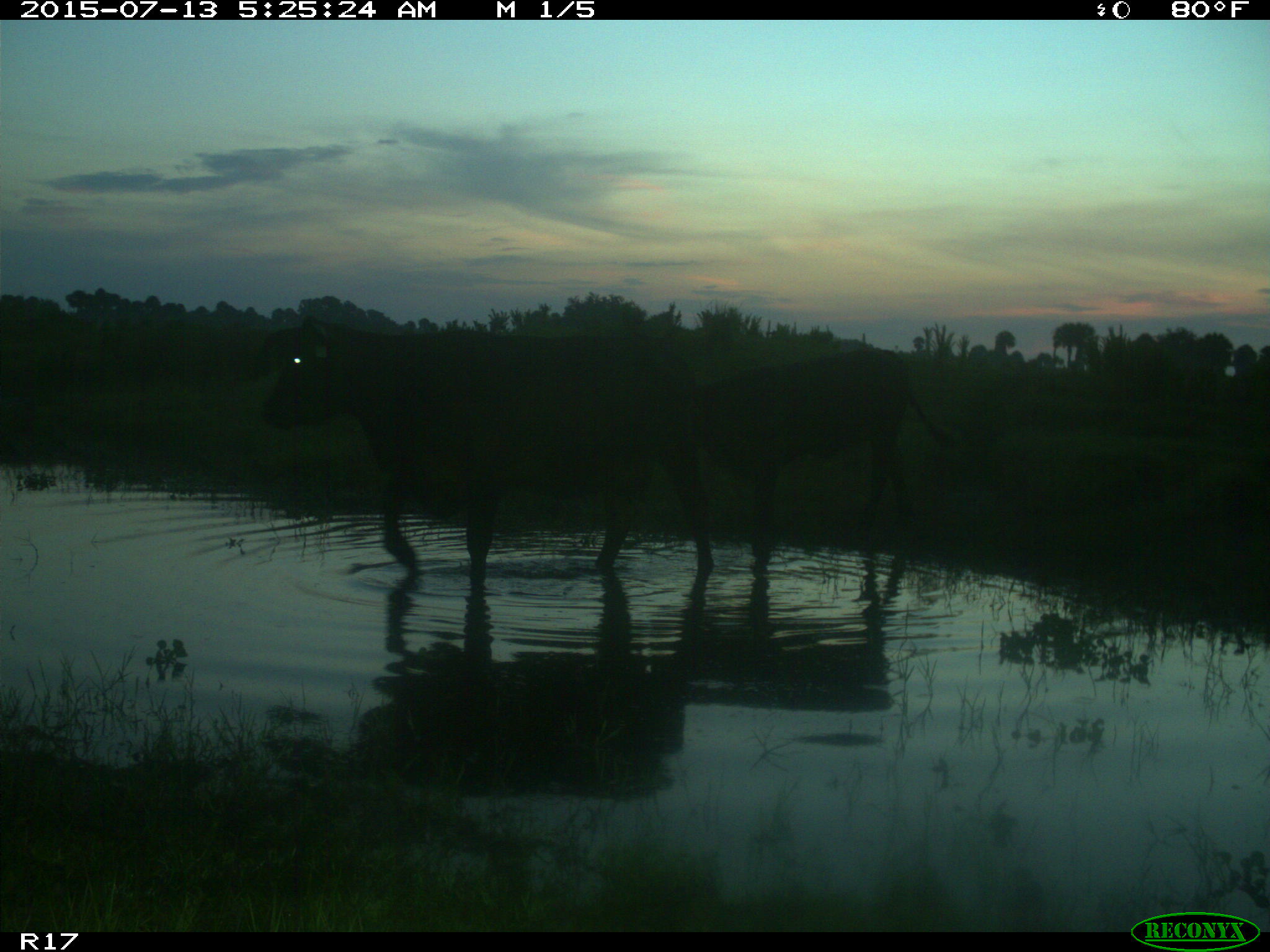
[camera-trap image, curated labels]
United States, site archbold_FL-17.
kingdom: Animalia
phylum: Chordata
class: Mammalia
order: Artiodactyla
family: Bovidae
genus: Bos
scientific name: Bos taurus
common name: domestic cow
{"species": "Bos taurus (domestic cow)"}